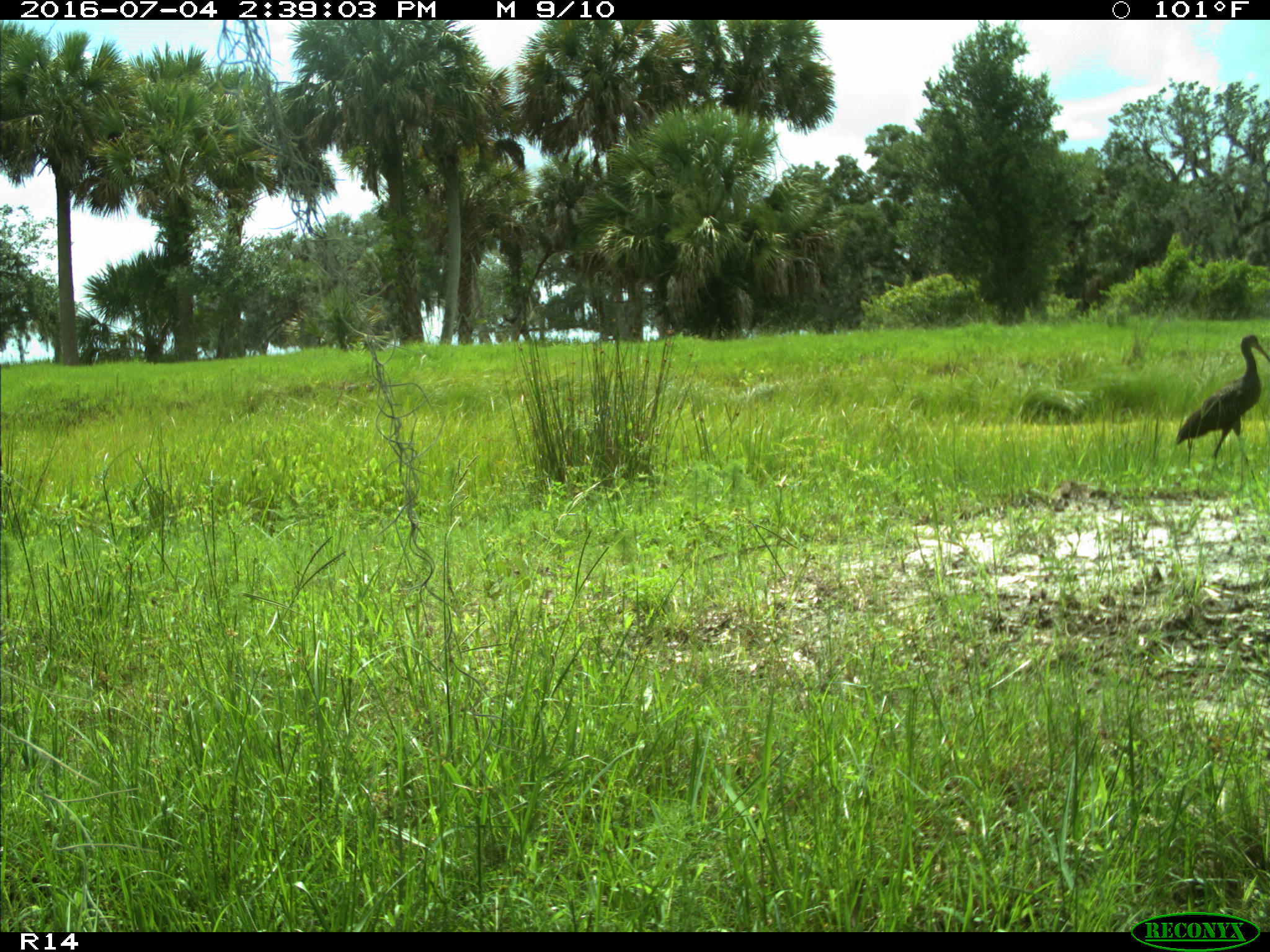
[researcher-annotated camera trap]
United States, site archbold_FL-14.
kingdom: Animalia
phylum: Chordata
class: Aves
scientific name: Aves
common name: birds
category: unidentified bird